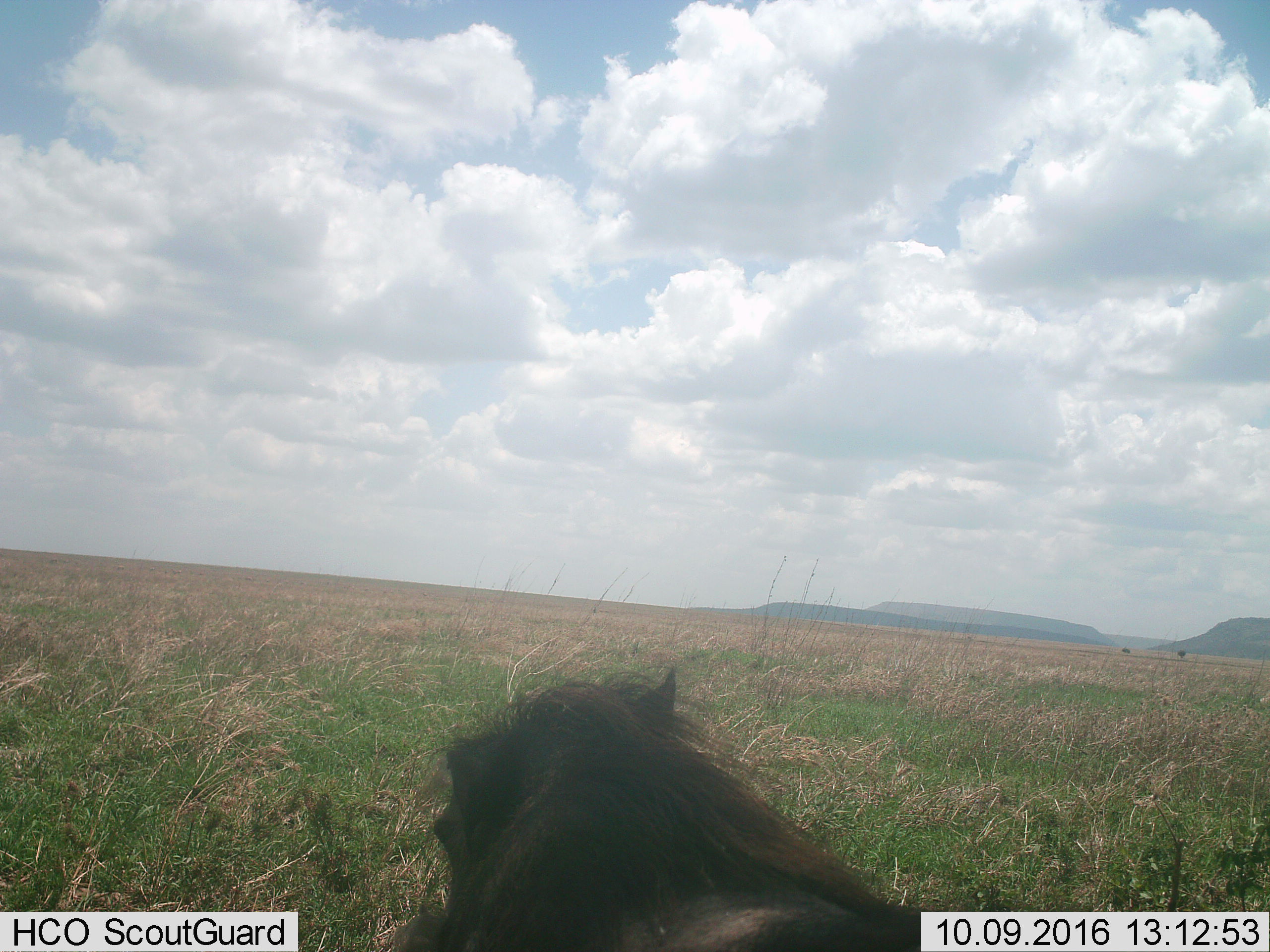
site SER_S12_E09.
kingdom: Animalia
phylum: Chordata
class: Mammalia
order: Artiodactyla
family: Suidae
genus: Phacochoerus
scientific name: Phacochoerus africanus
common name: warthog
Warthog (Phacochoerus africanus), count 1. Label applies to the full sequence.